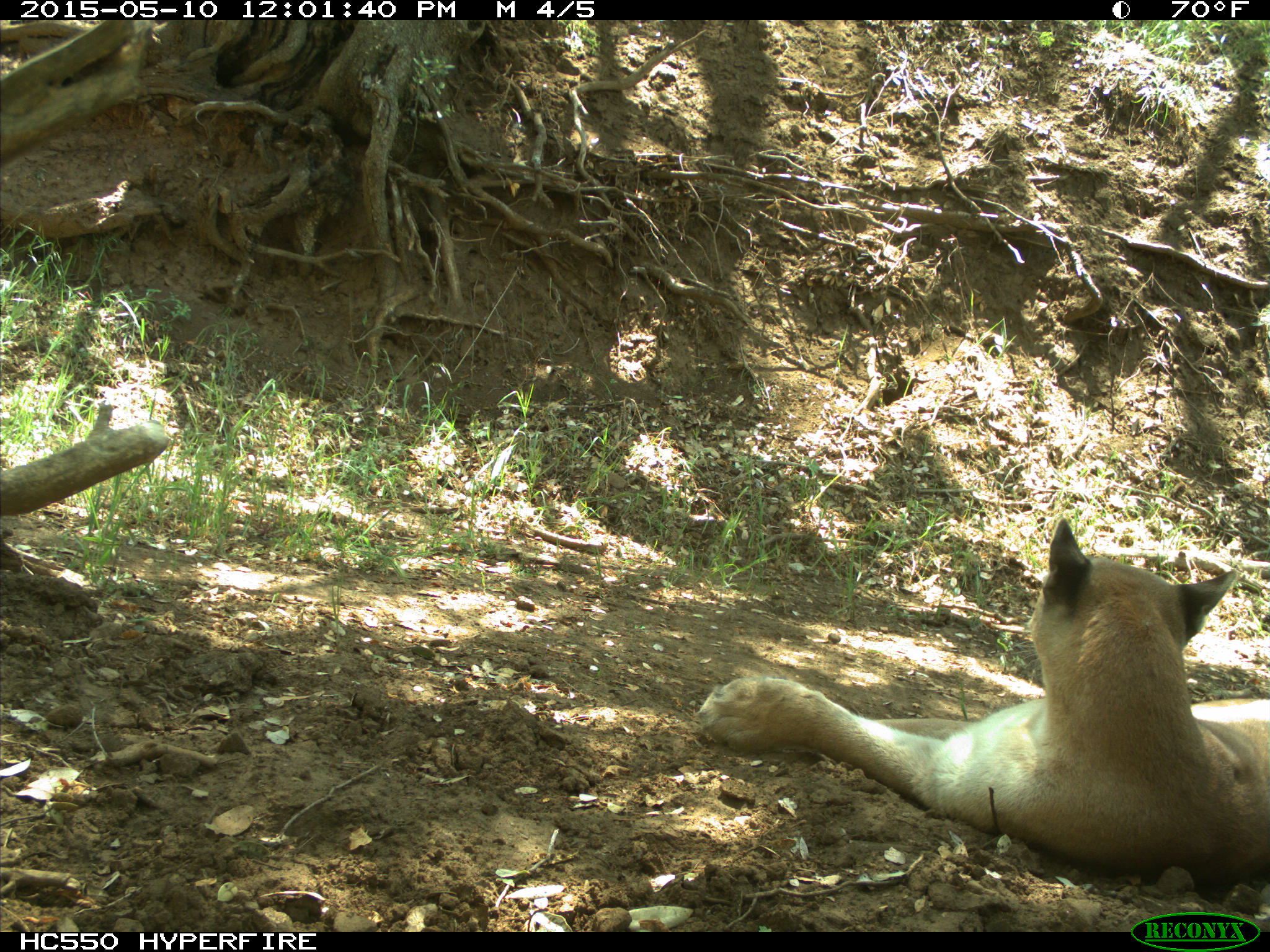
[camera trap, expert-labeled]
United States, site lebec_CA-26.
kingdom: Animalia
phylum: Chordata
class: Mammalia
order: Carnivora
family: Felidae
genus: Puma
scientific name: Puma concolor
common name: mountain lion